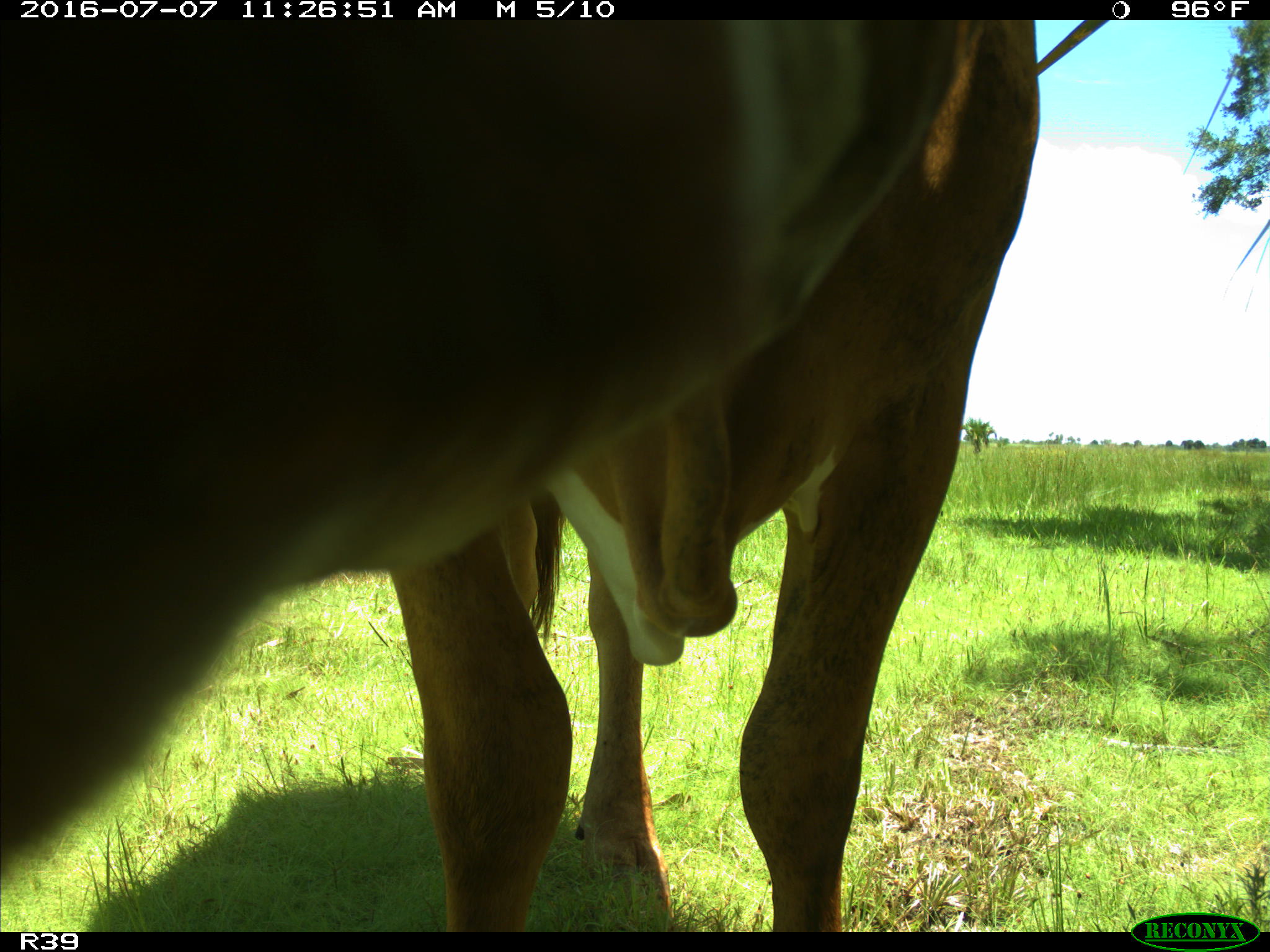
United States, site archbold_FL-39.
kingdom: Animalia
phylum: Chordata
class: Mammalia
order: Artiodactyla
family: Bovidae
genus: Bos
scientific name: Bos taurus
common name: domestic cow